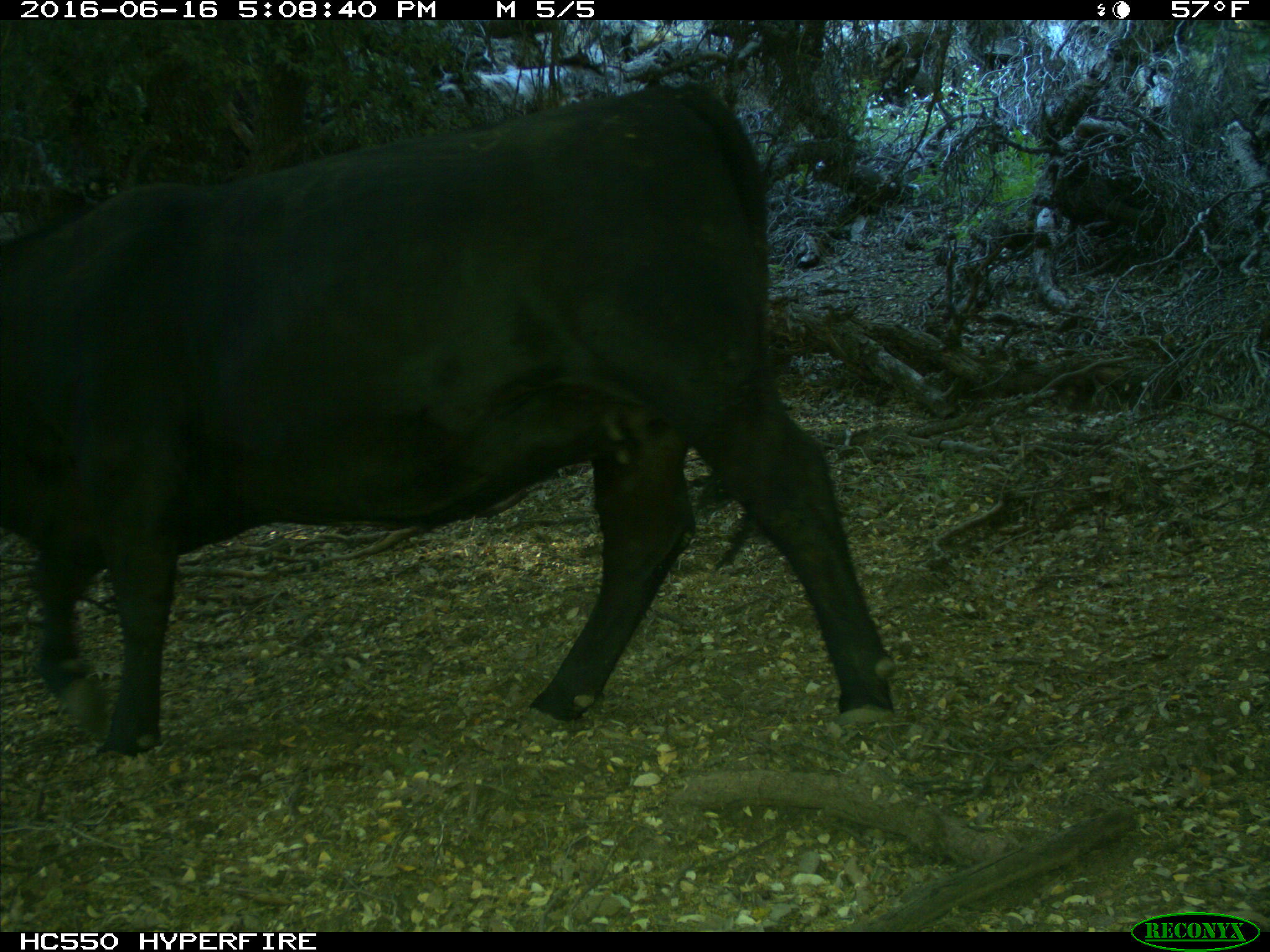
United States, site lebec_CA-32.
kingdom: Animalia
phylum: Chordata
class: Mammalia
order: Artiodactyla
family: Bovidae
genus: Bos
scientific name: Bos taurus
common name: domestic cow